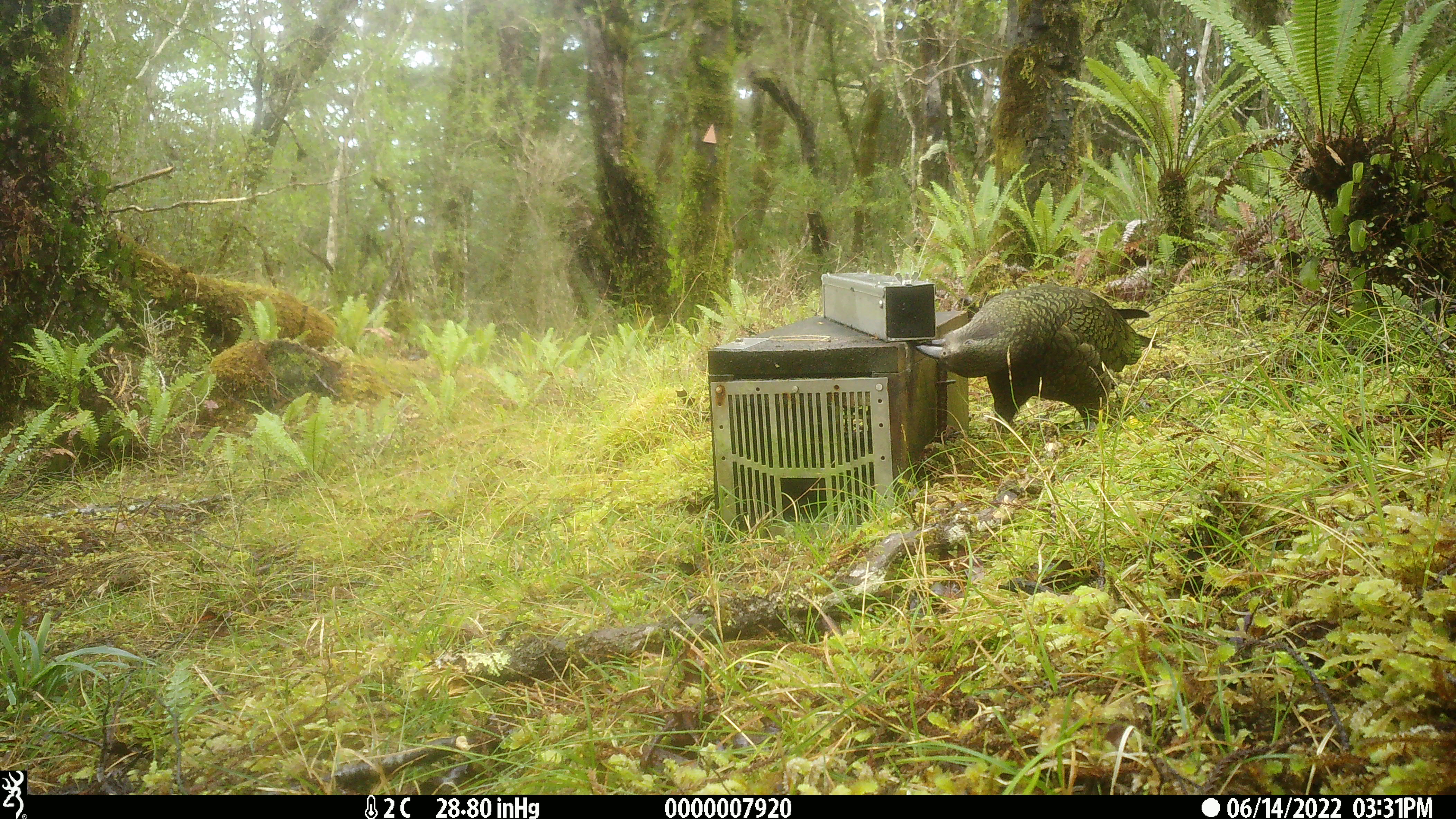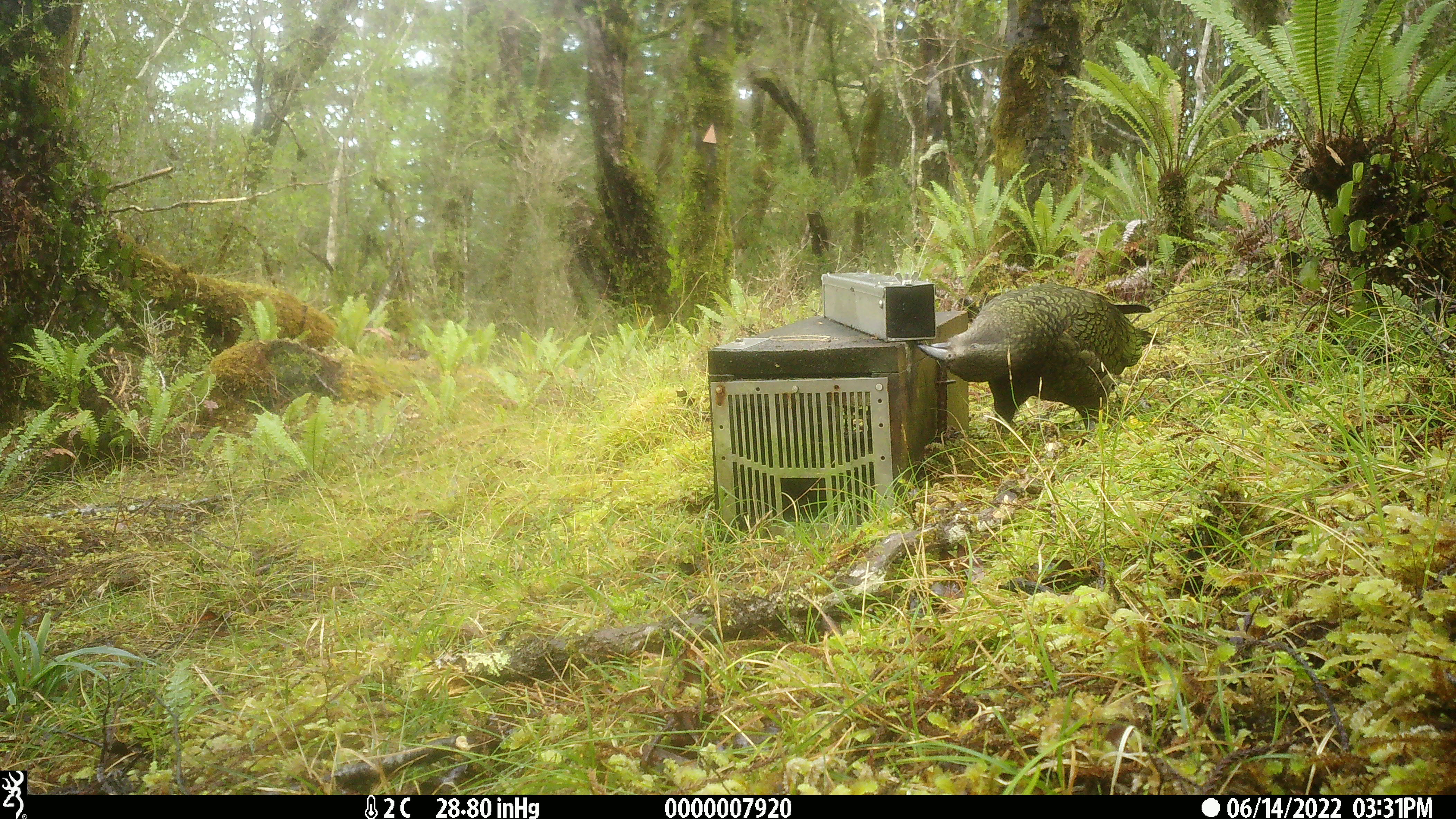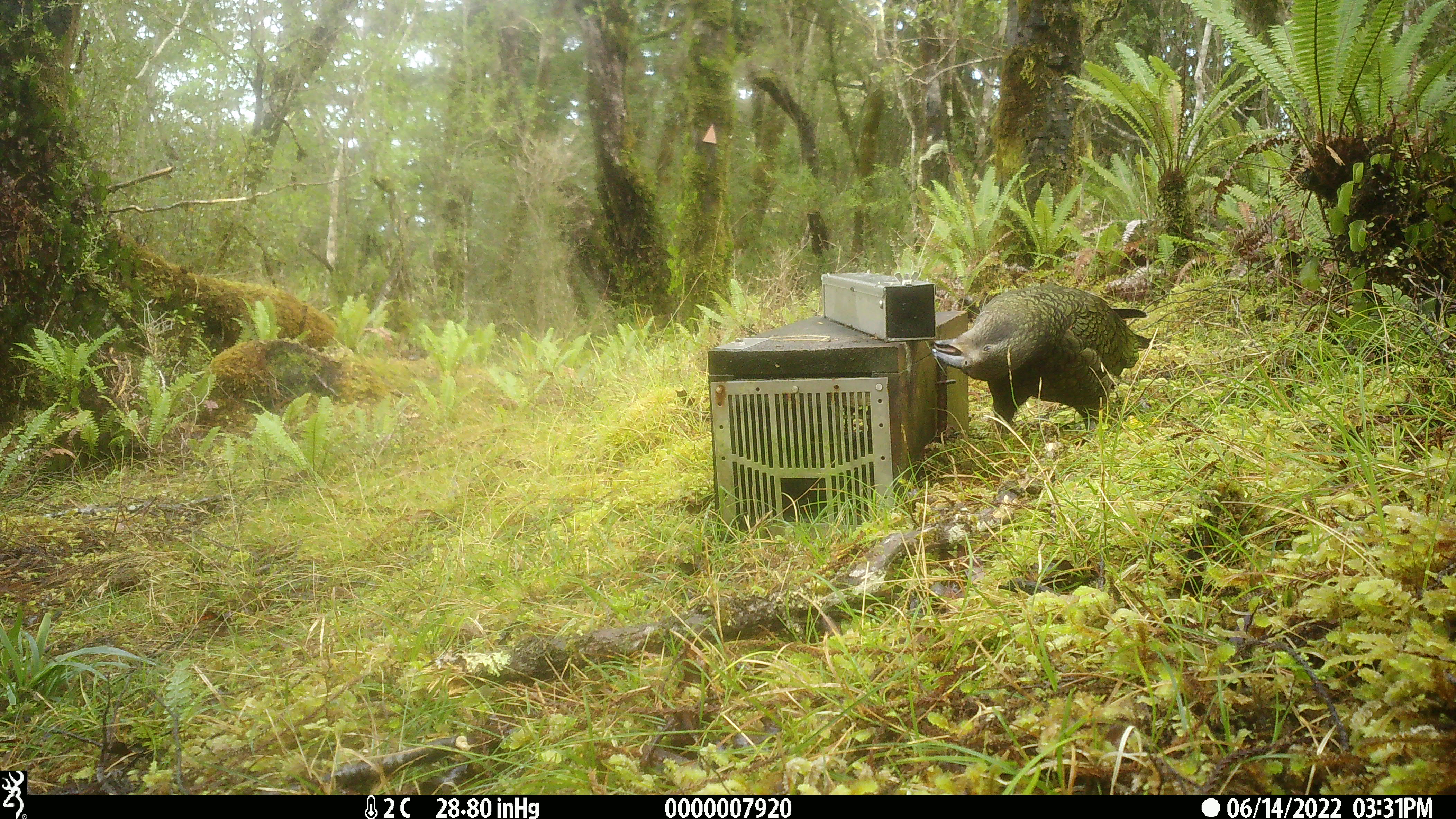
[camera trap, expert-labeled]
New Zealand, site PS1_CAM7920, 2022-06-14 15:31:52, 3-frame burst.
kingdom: Animalia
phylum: Chordata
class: Aves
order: Psittaciformes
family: Strigopidae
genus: Nestor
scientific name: Nestor notabilis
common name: kea